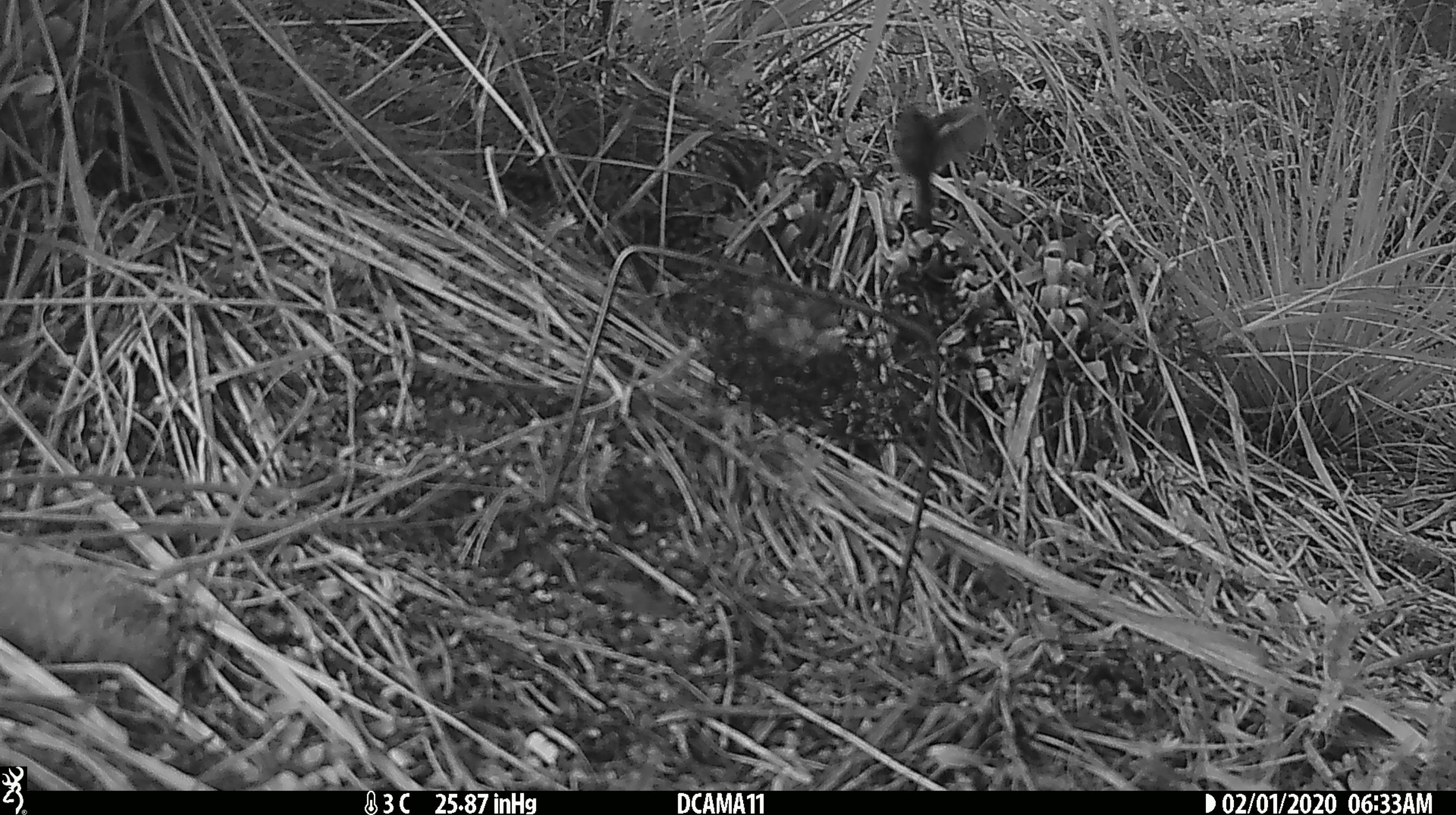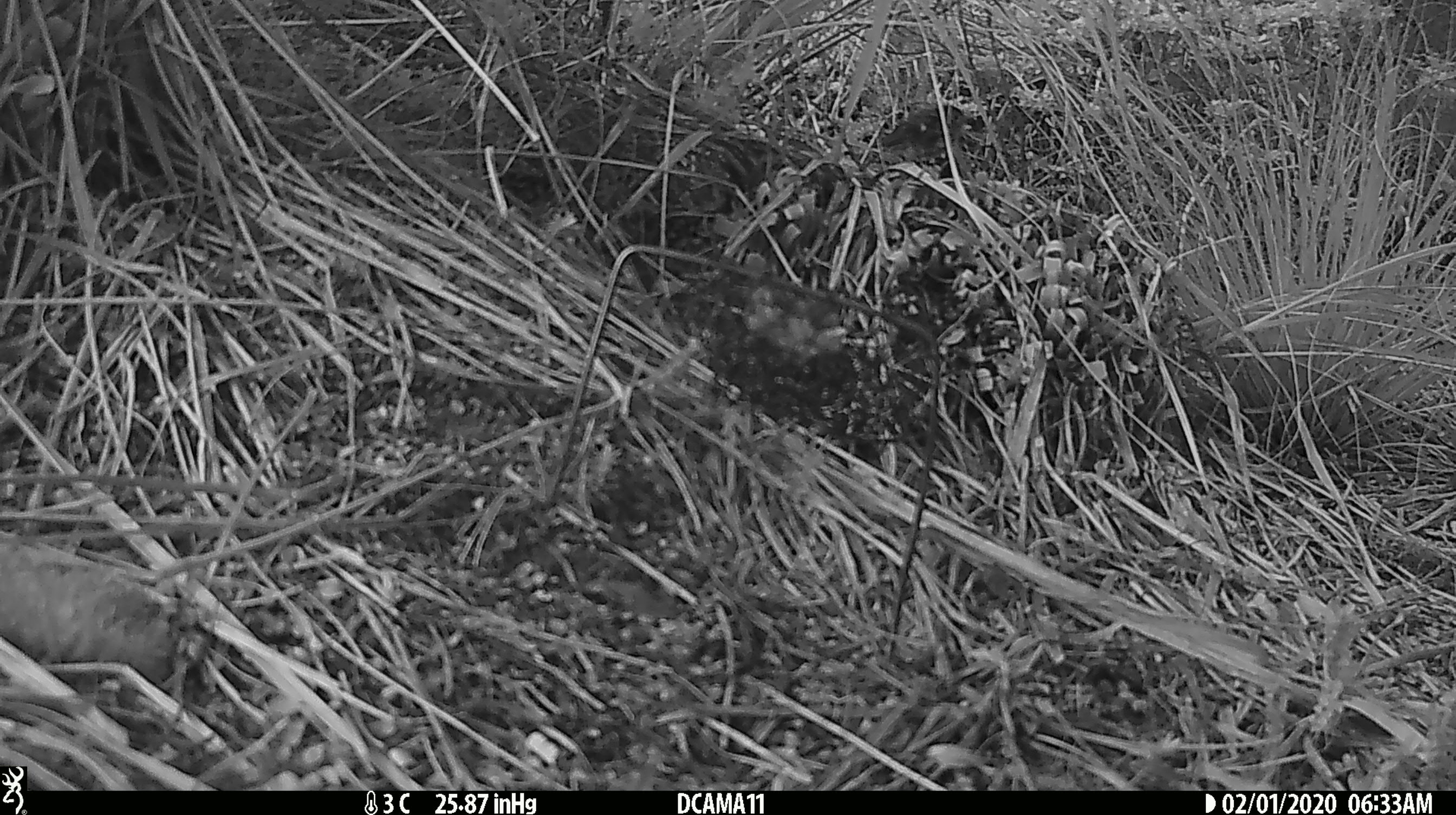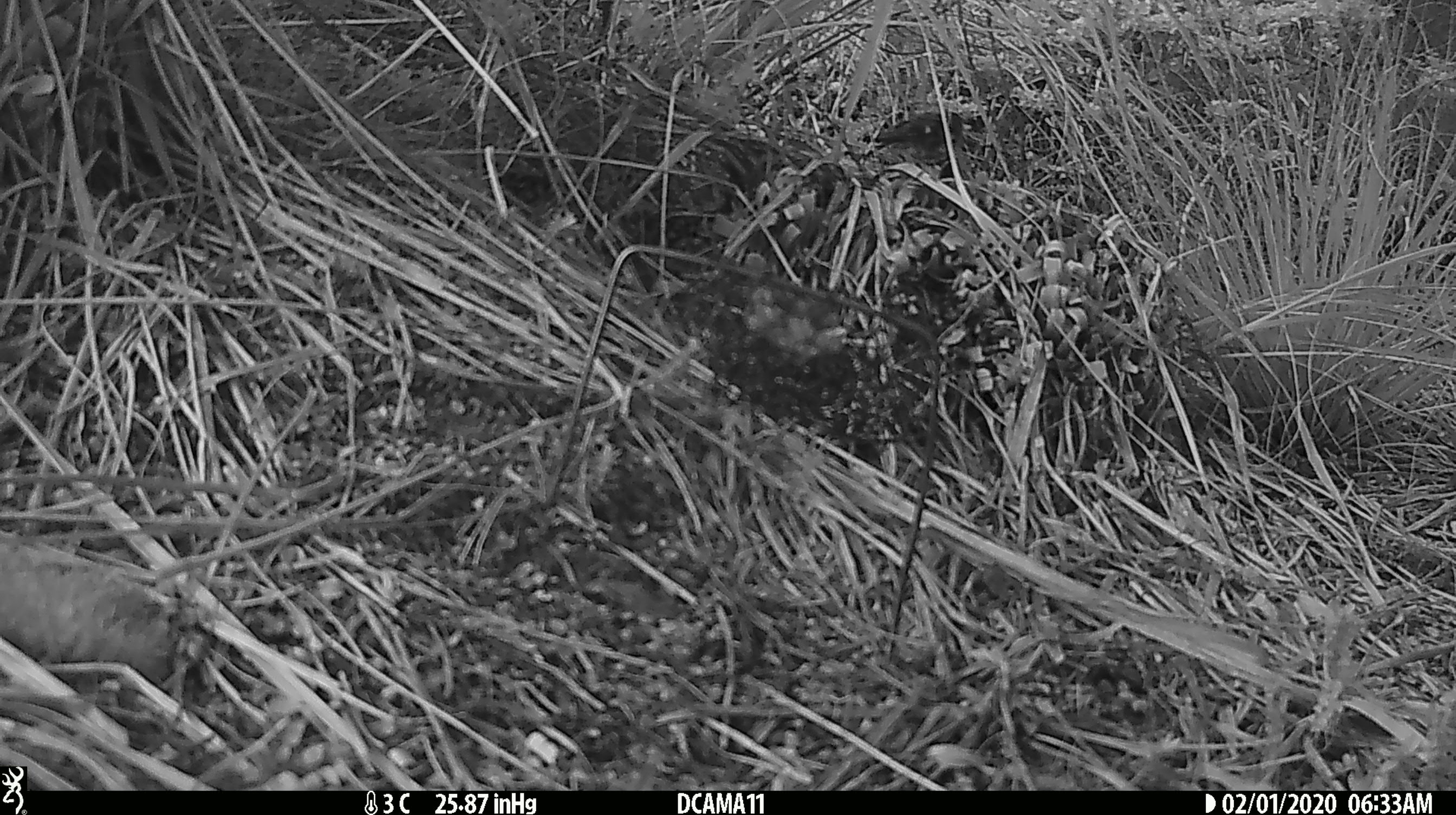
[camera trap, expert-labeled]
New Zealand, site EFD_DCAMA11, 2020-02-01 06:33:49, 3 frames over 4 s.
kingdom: Animalia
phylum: Chordata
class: Aves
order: Passeriformes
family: Petroicidae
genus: Petroica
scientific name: Petroica macrocephala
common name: tomtit